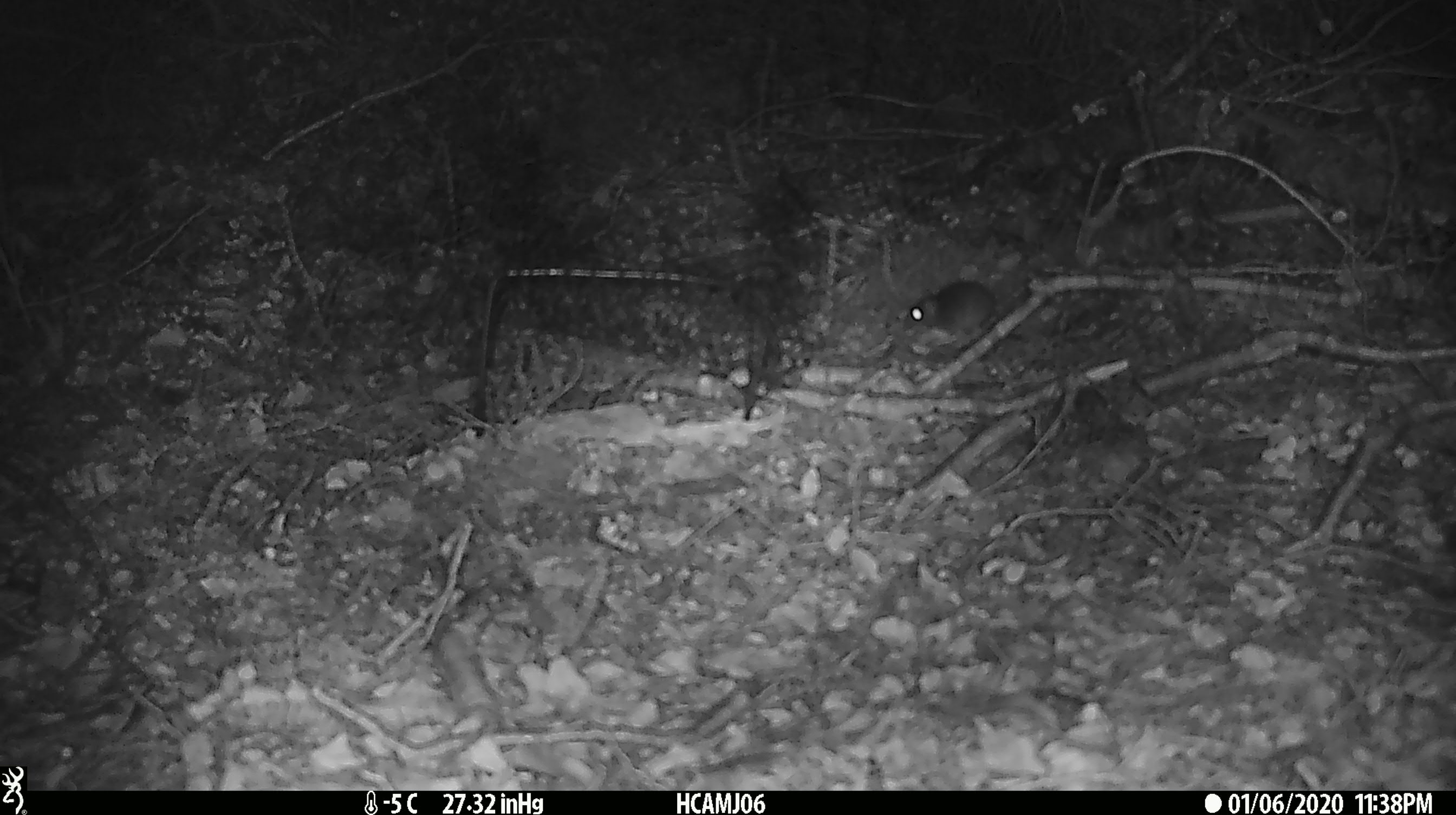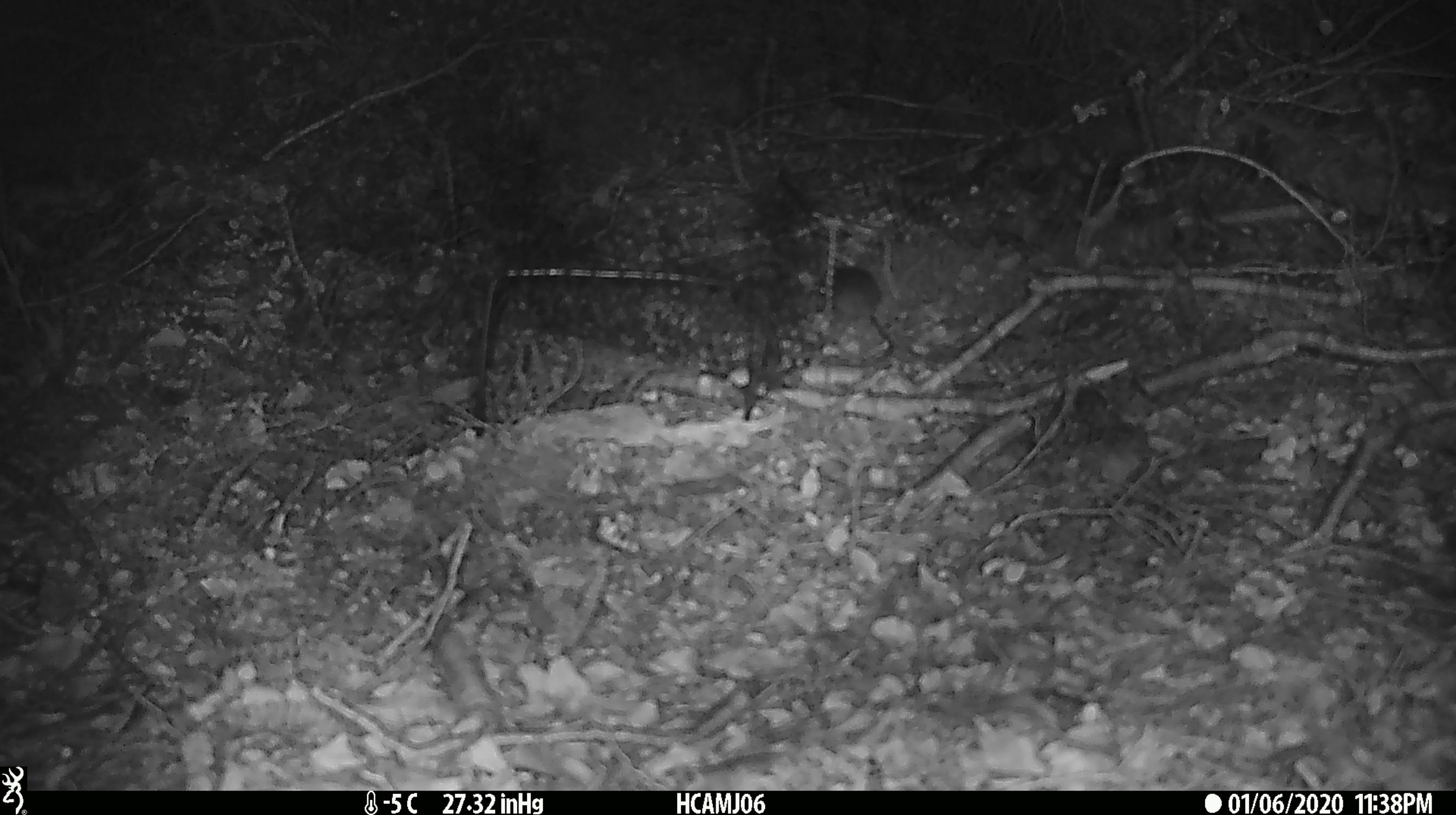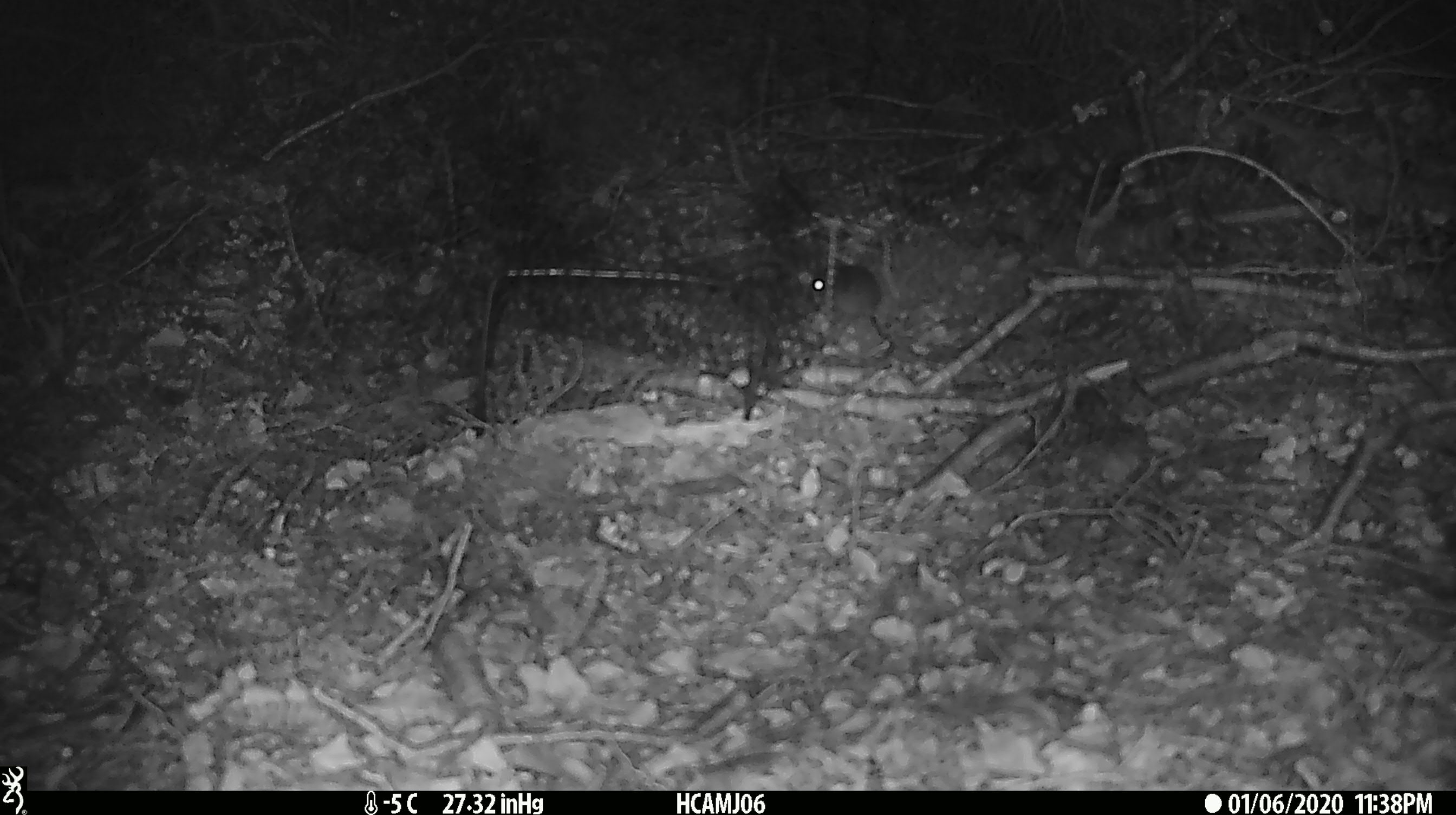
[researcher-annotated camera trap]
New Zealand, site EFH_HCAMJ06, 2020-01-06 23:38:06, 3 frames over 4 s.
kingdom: Animalia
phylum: Chordata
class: Mammalia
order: Rodentia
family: Muridae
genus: Mus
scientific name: Mus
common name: mouse